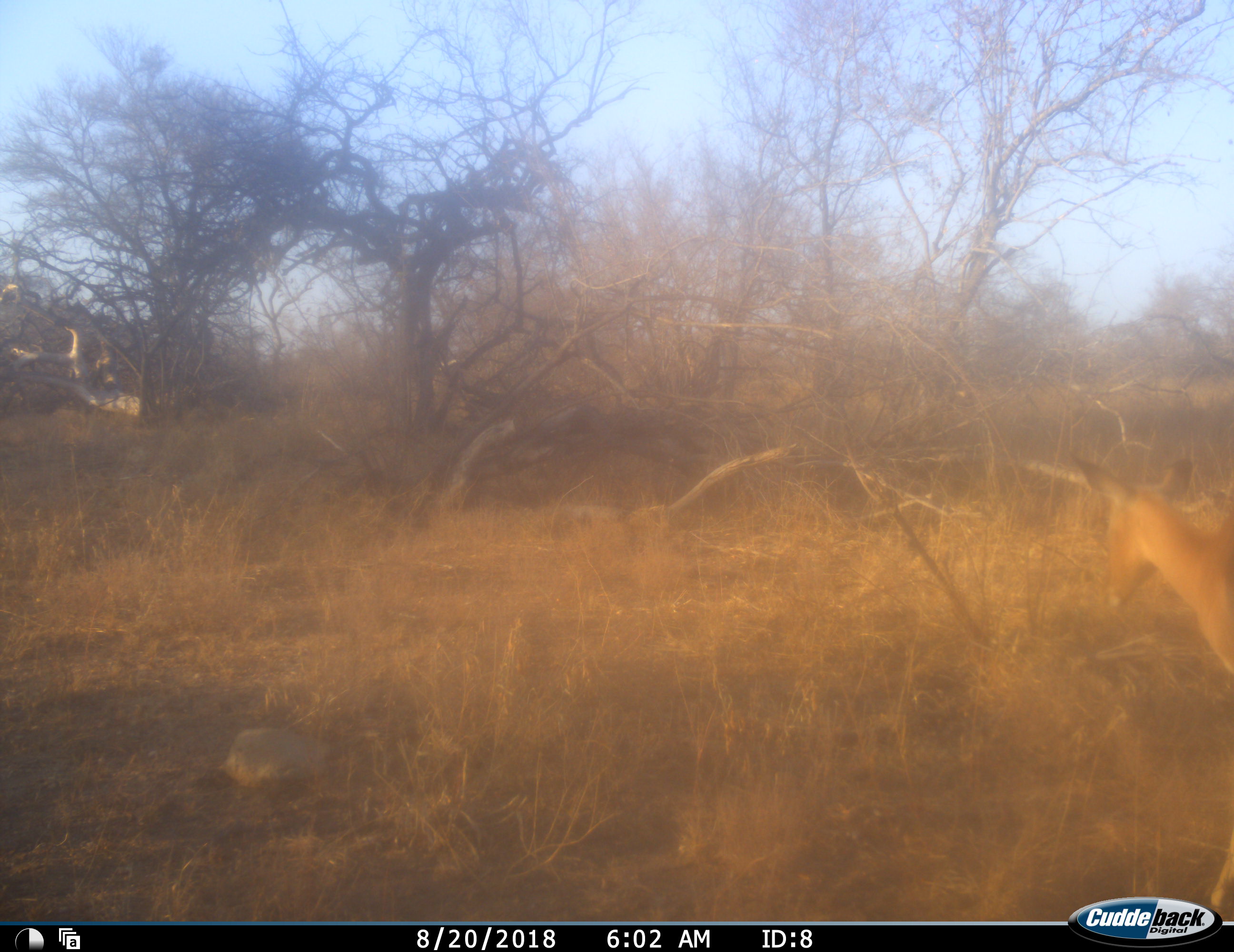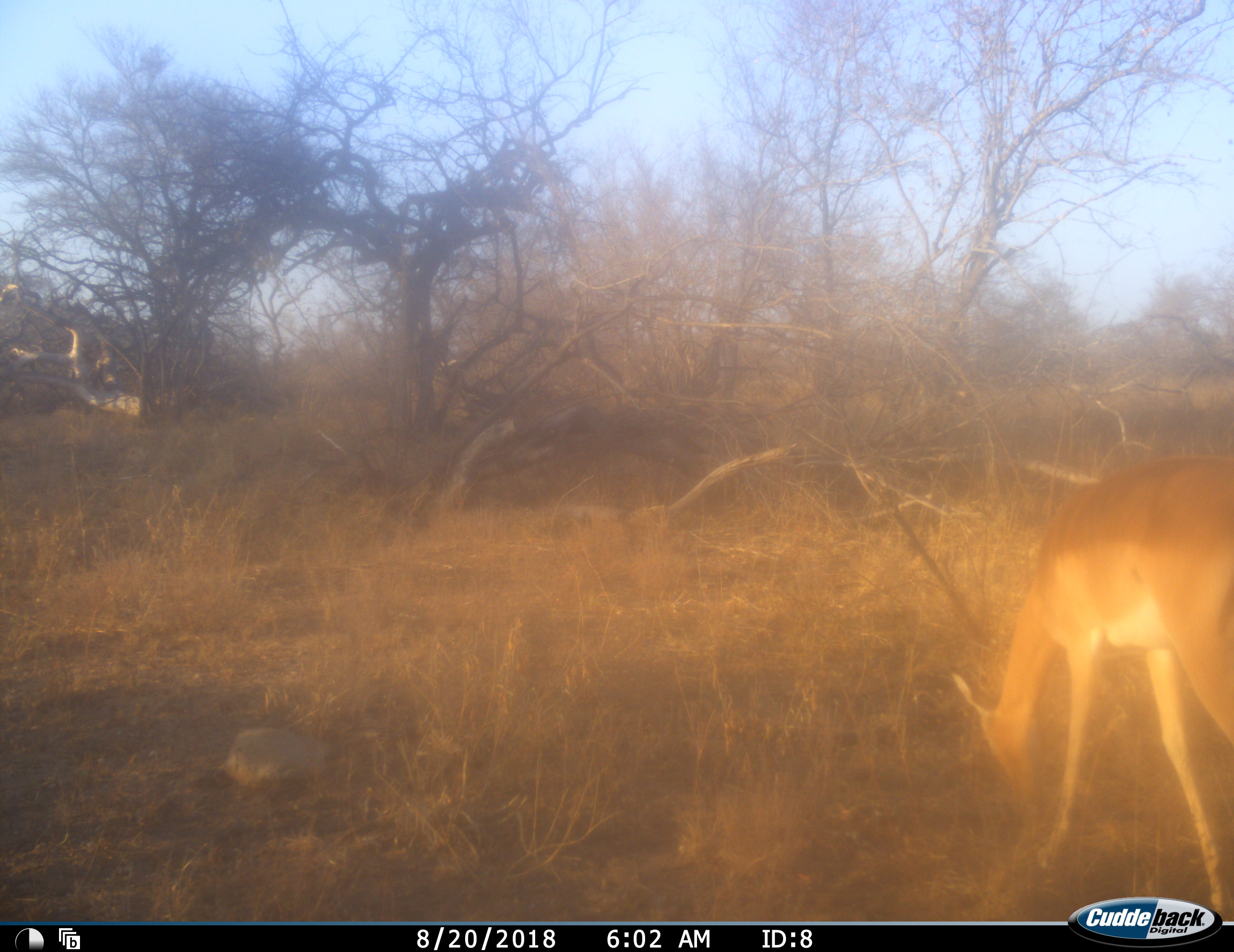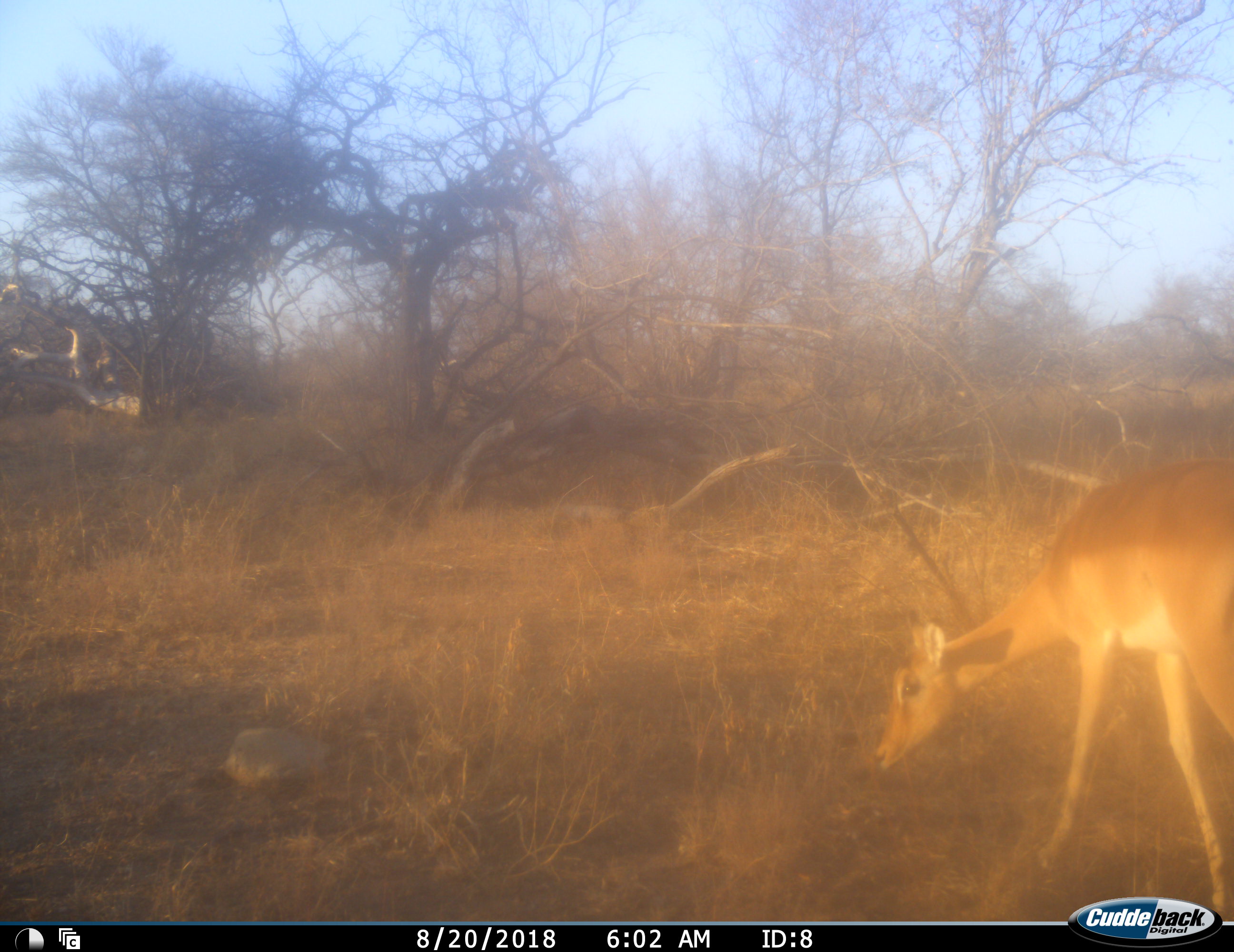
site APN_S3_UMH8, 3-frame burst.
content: unidentified animal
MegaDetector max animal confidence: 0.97